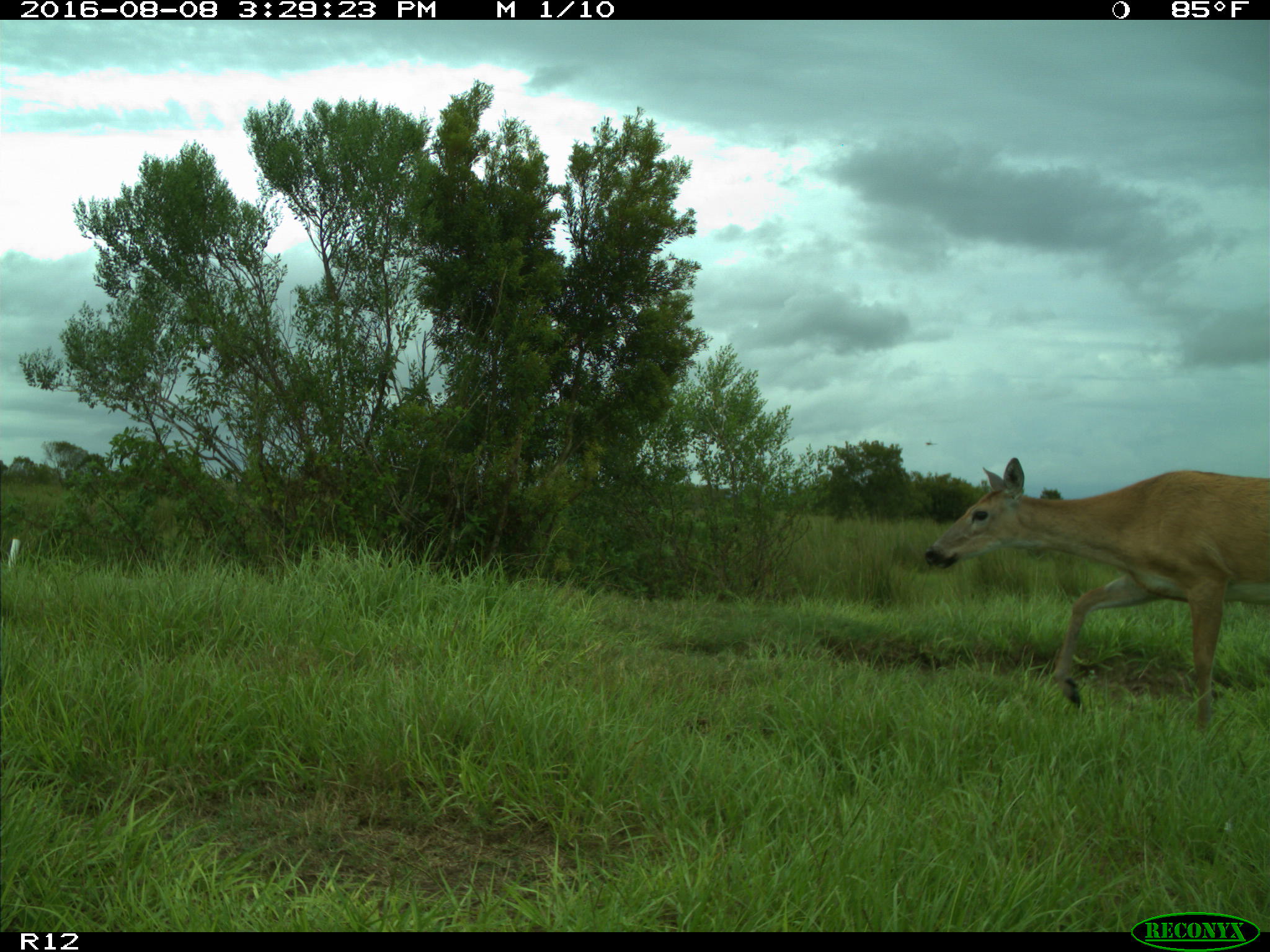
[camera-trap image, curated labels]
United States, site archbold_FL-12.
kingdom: Animalia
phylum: Chordata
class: Mammalia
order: Artiodactyla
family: Cervidae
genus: Odocoileus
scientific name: Odocoileus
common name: deer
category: unidentified deer